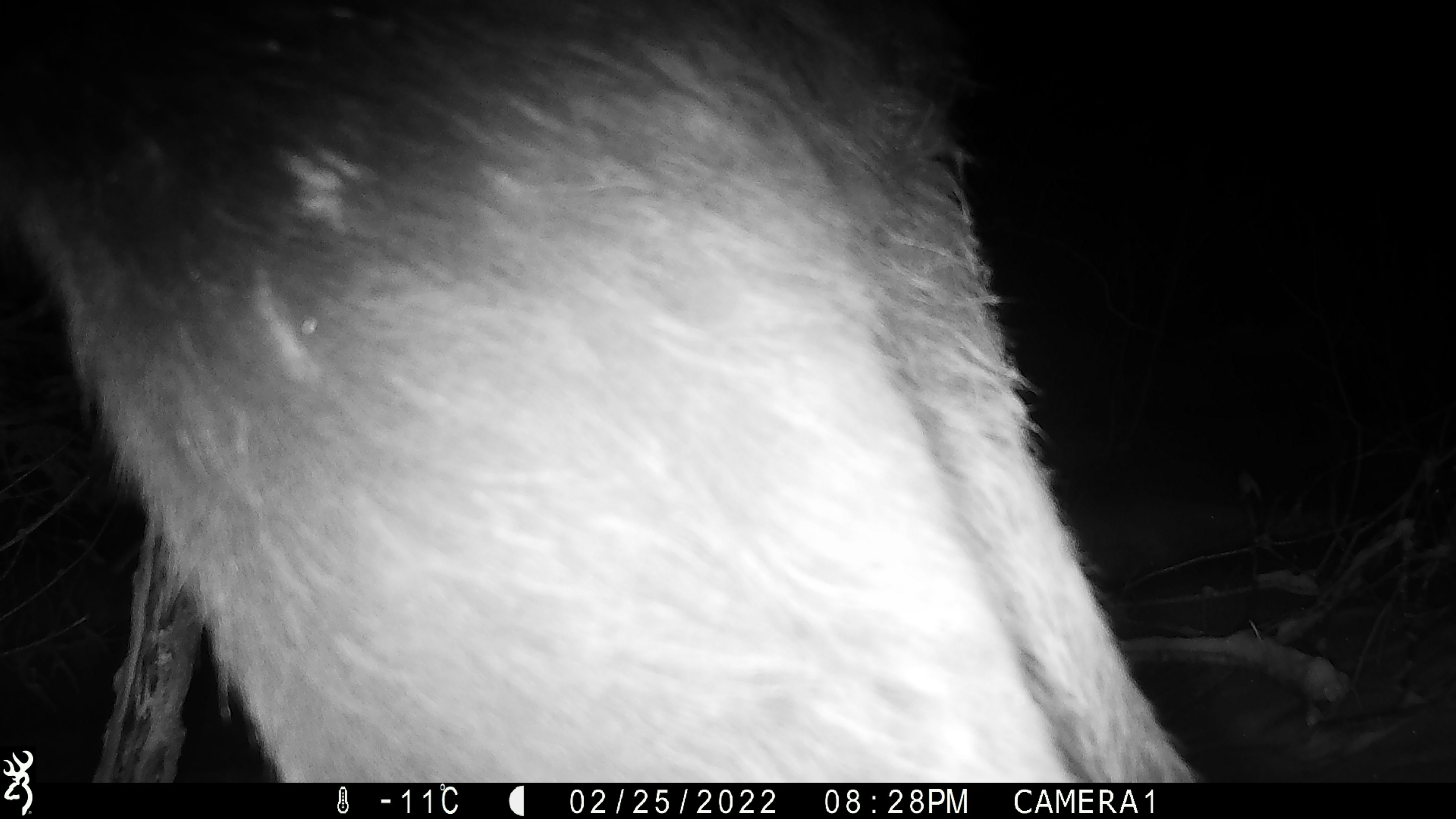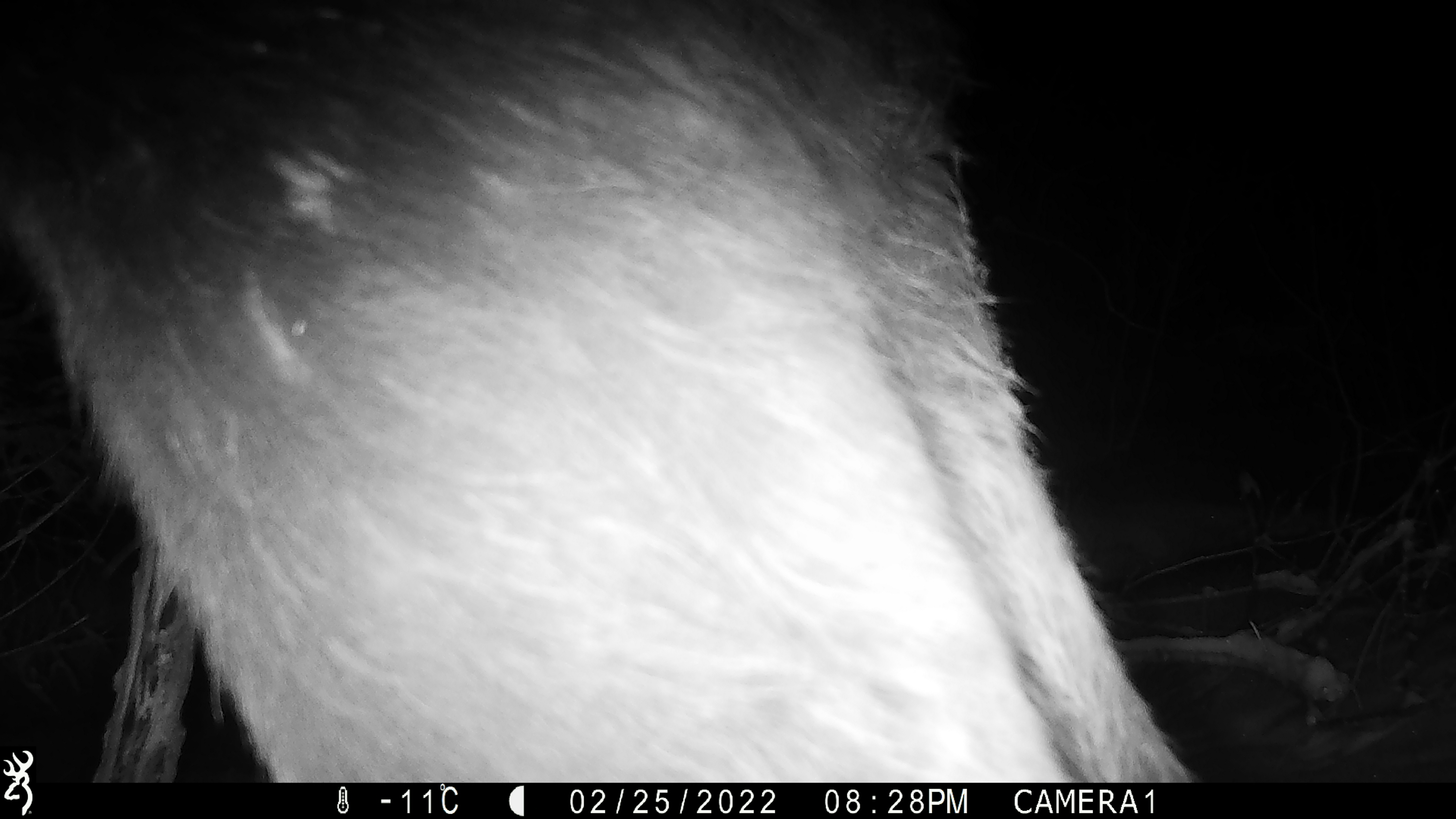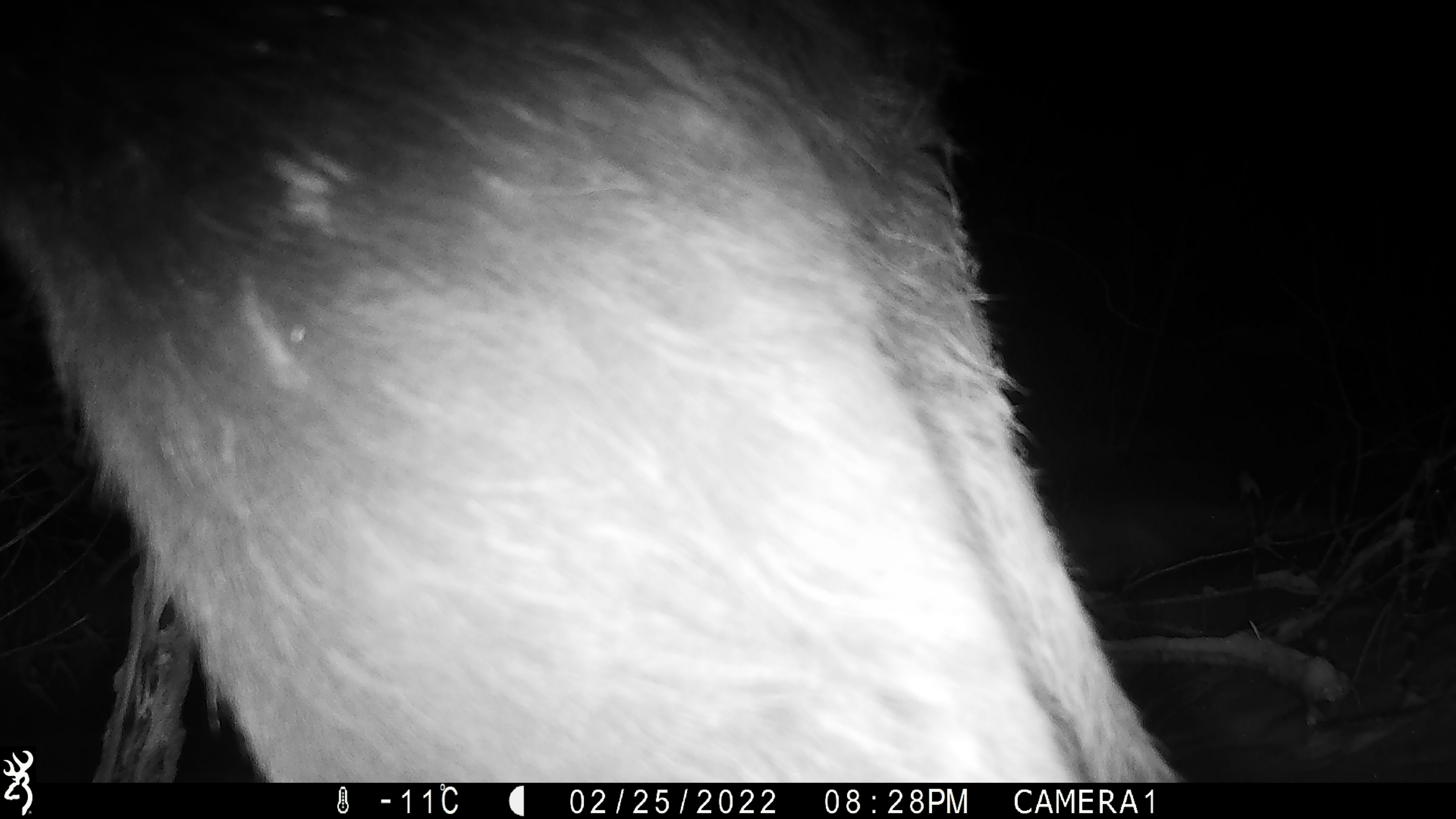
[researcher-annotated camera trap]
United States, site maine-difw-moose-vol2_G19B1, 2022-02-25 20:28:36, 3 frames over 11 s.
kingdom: Animalia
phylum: Chordata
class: Mammalia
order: Artiodactyla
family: Cervidae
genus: Alces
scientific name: Alces alces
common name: moose